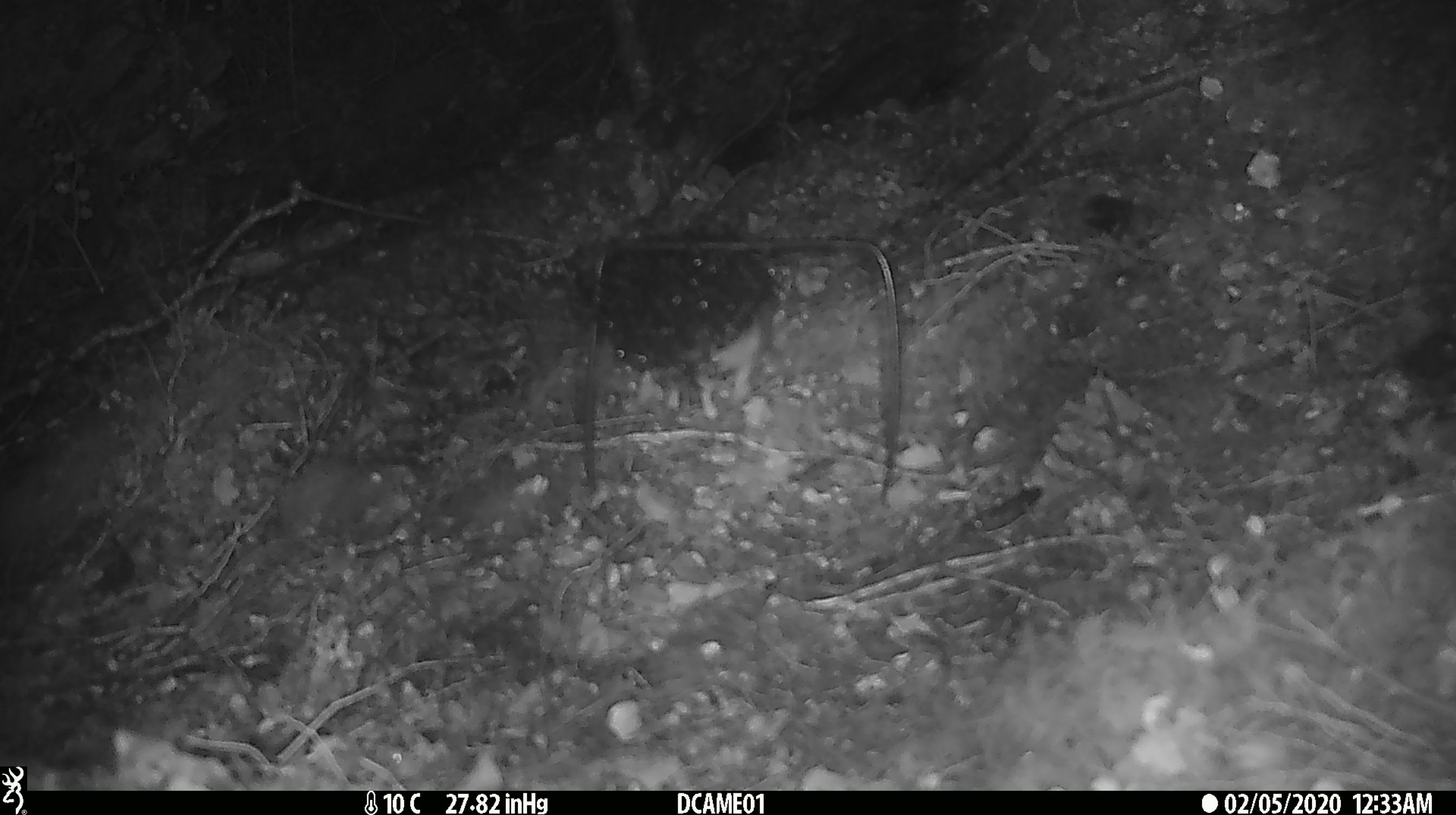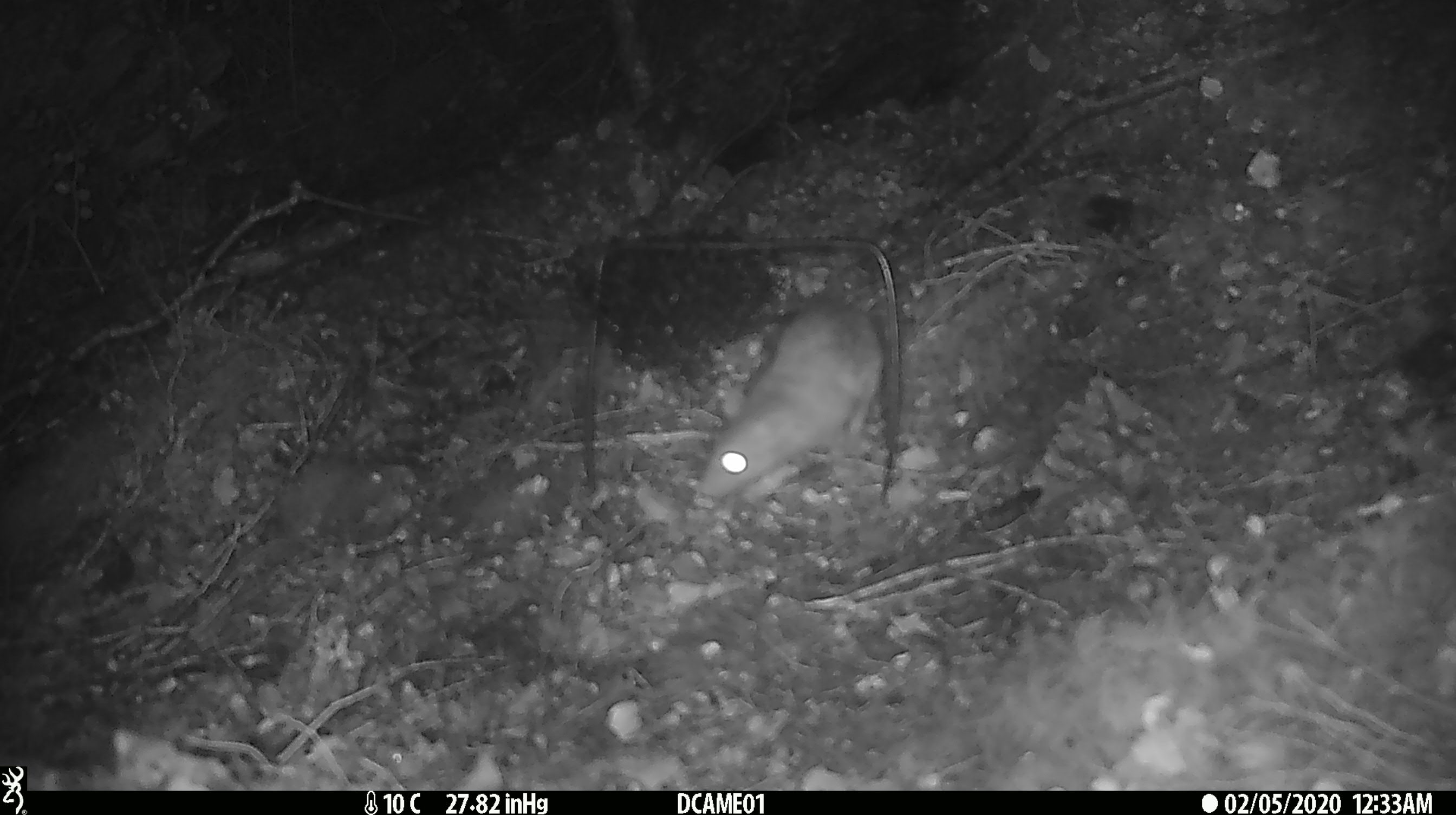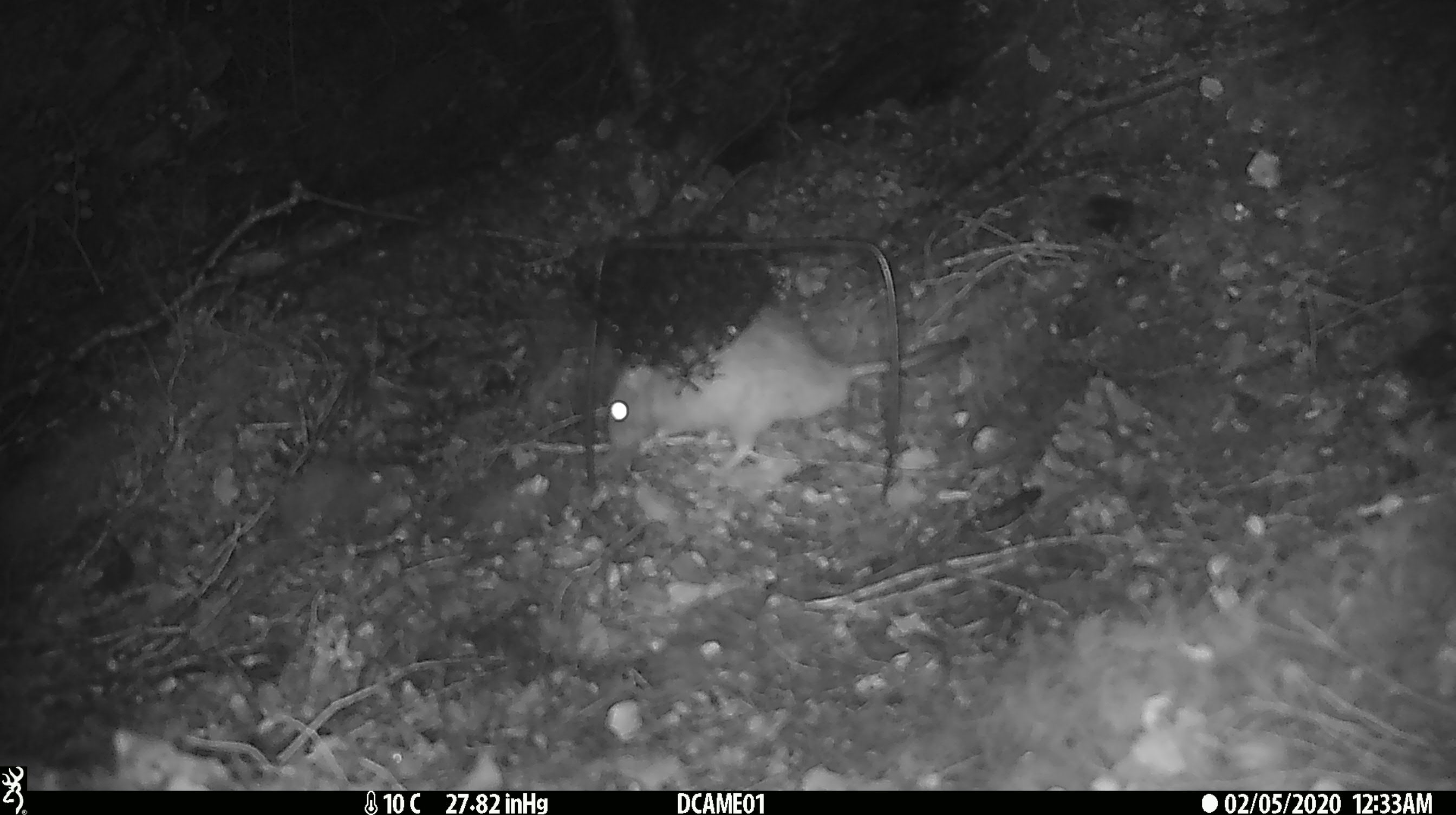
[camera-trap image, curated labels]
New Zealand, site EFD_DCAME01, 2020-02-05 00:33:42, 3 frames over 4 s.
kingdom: Animalia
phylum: Chordata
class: Mammalia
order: Rodentia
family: Muridae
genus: Rattus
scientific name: Rattus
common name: rat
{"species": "rat (Rattus)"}